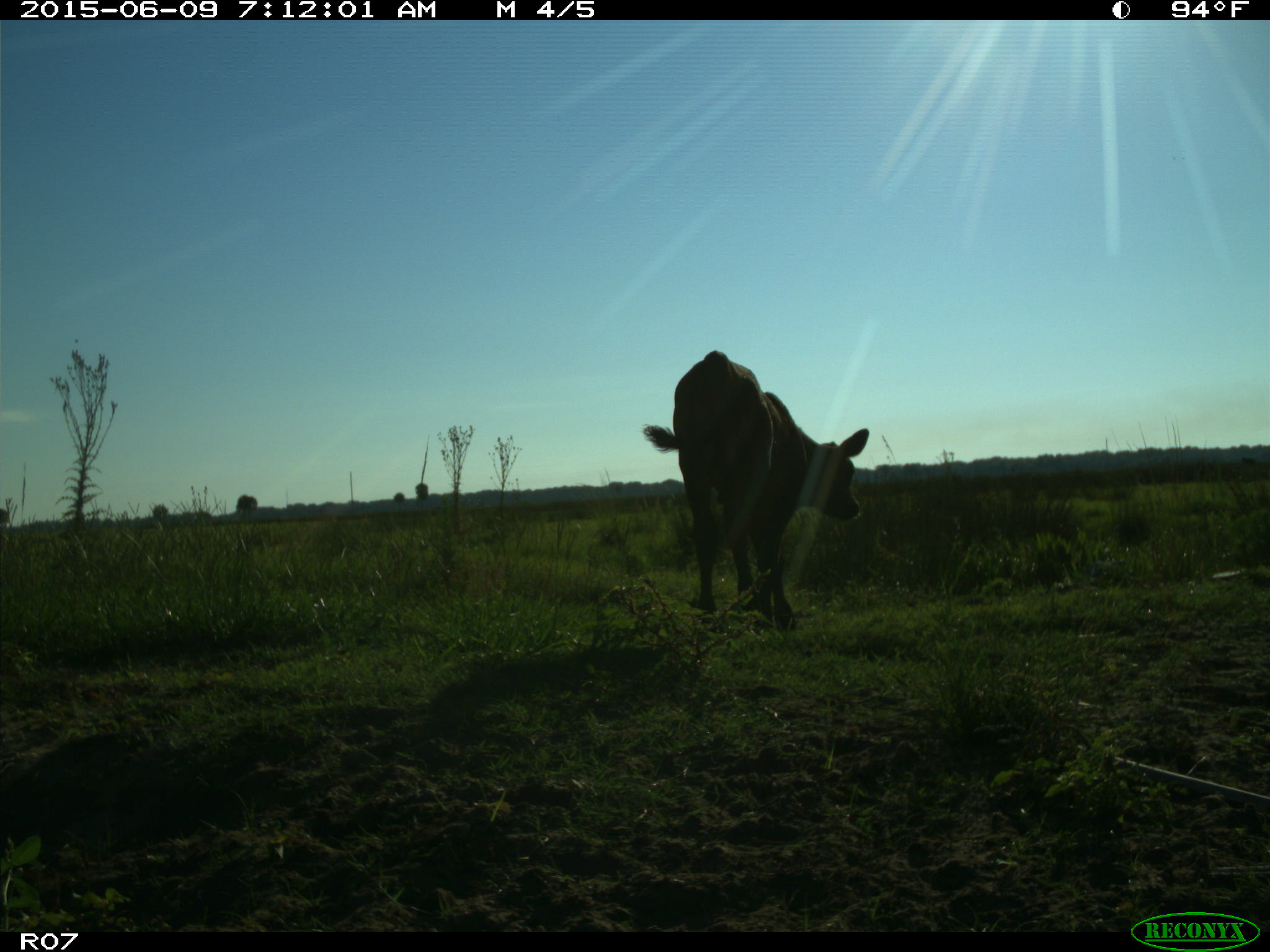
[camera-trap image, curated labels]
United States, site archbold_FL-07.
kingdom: Animalia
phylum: Chordata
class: Mammalia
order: Artiodactyla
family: Bovidae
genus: Bos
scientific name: Bos taurus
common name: domestic cow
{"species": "Bos taurus (domestic cow)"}